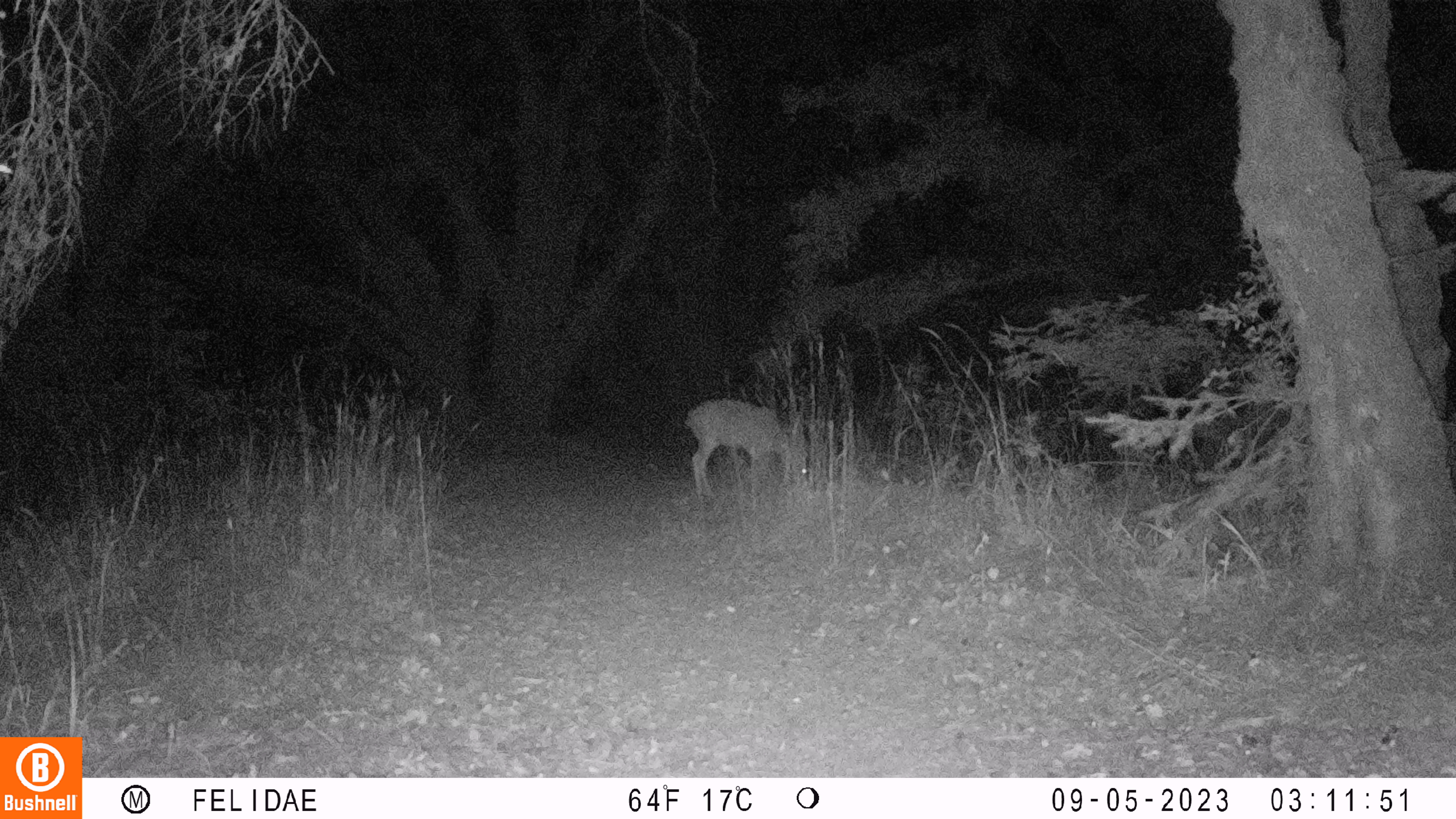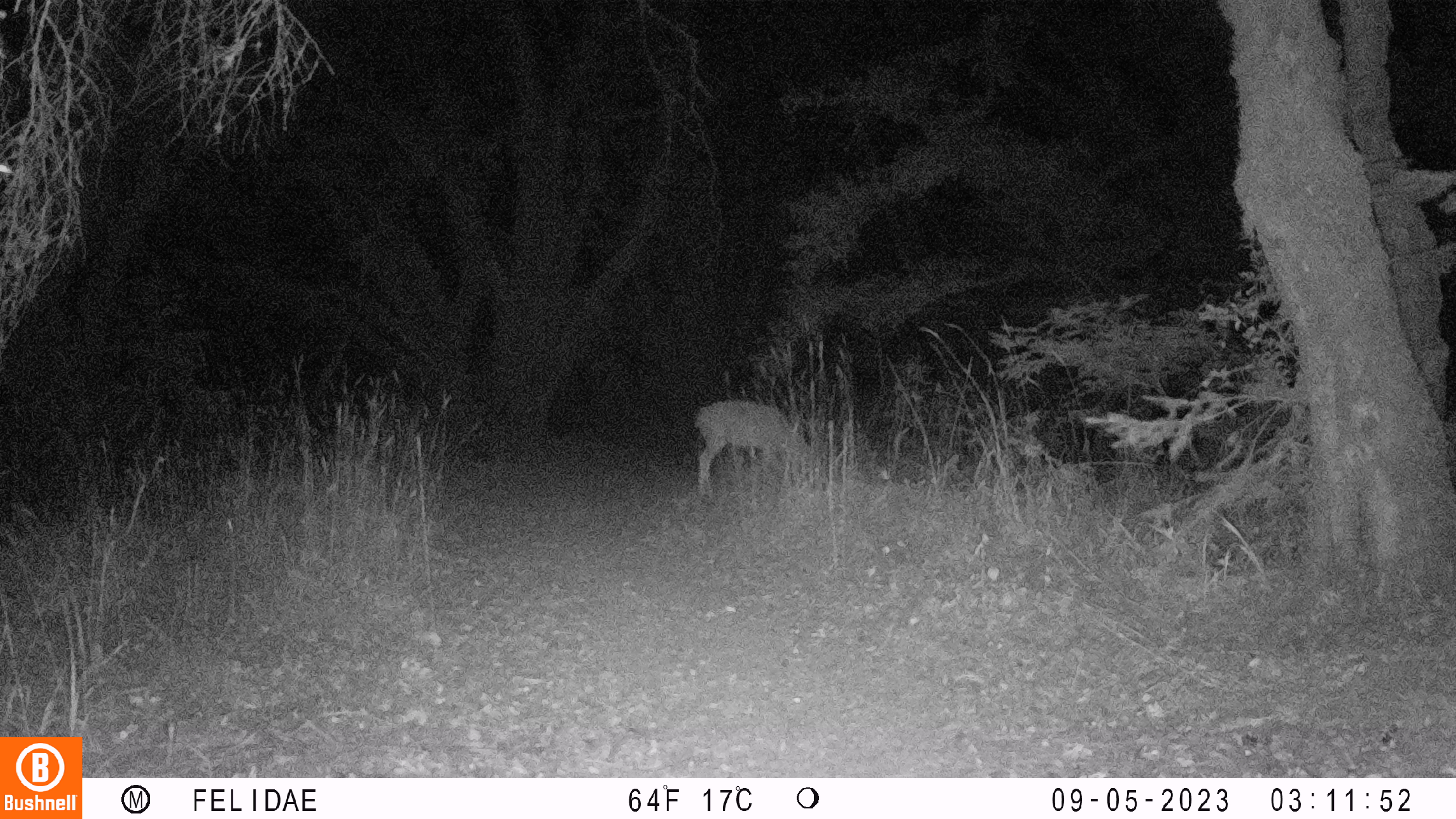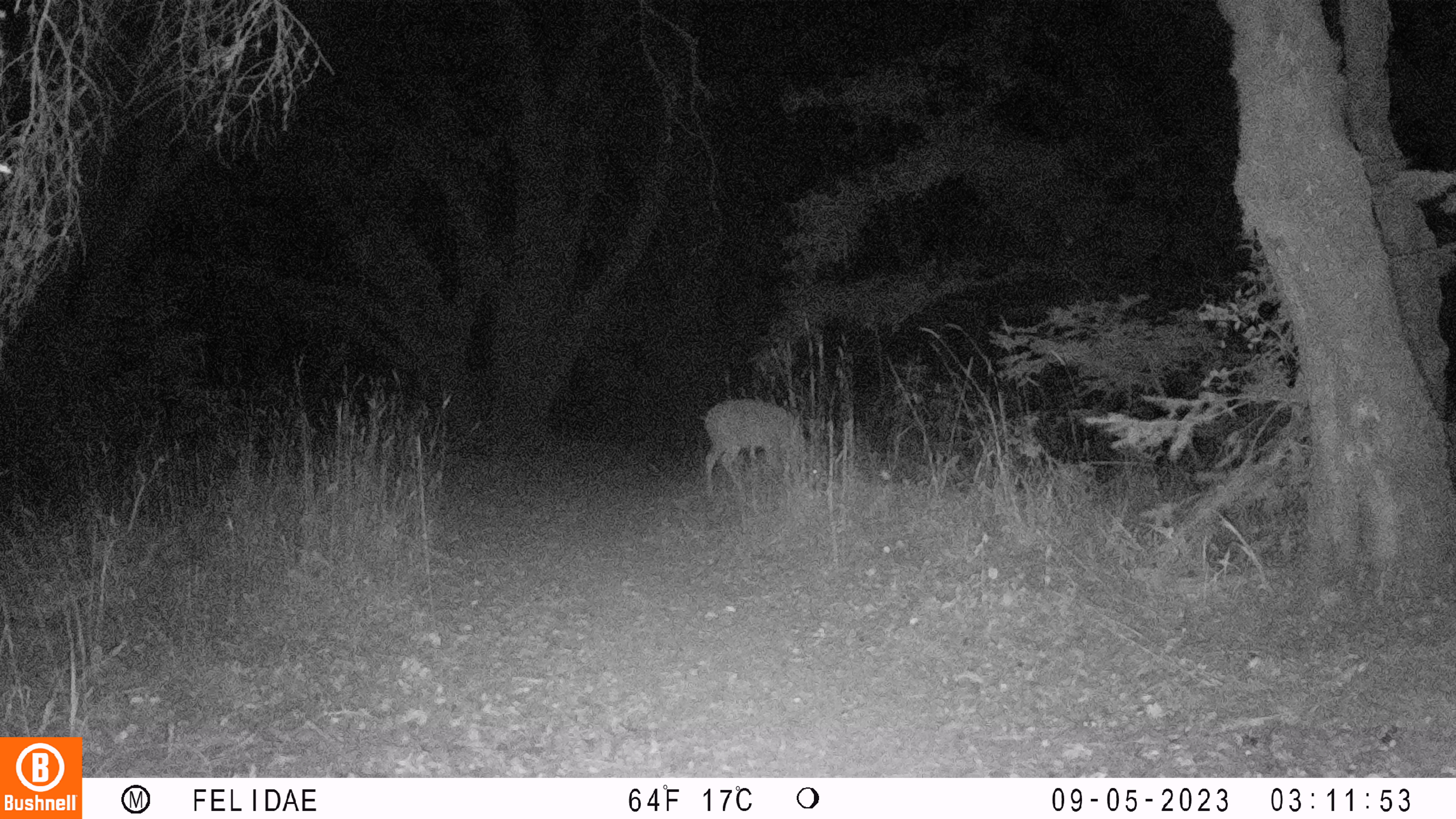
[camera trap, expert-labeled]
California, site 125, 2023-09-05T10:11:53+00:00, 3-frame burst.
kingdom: Animalia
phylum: Chordata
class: Mammalia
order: Artiodactyla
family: Cervidae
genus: Odocoileus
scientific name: Odocoileus hemionus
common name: mule deer